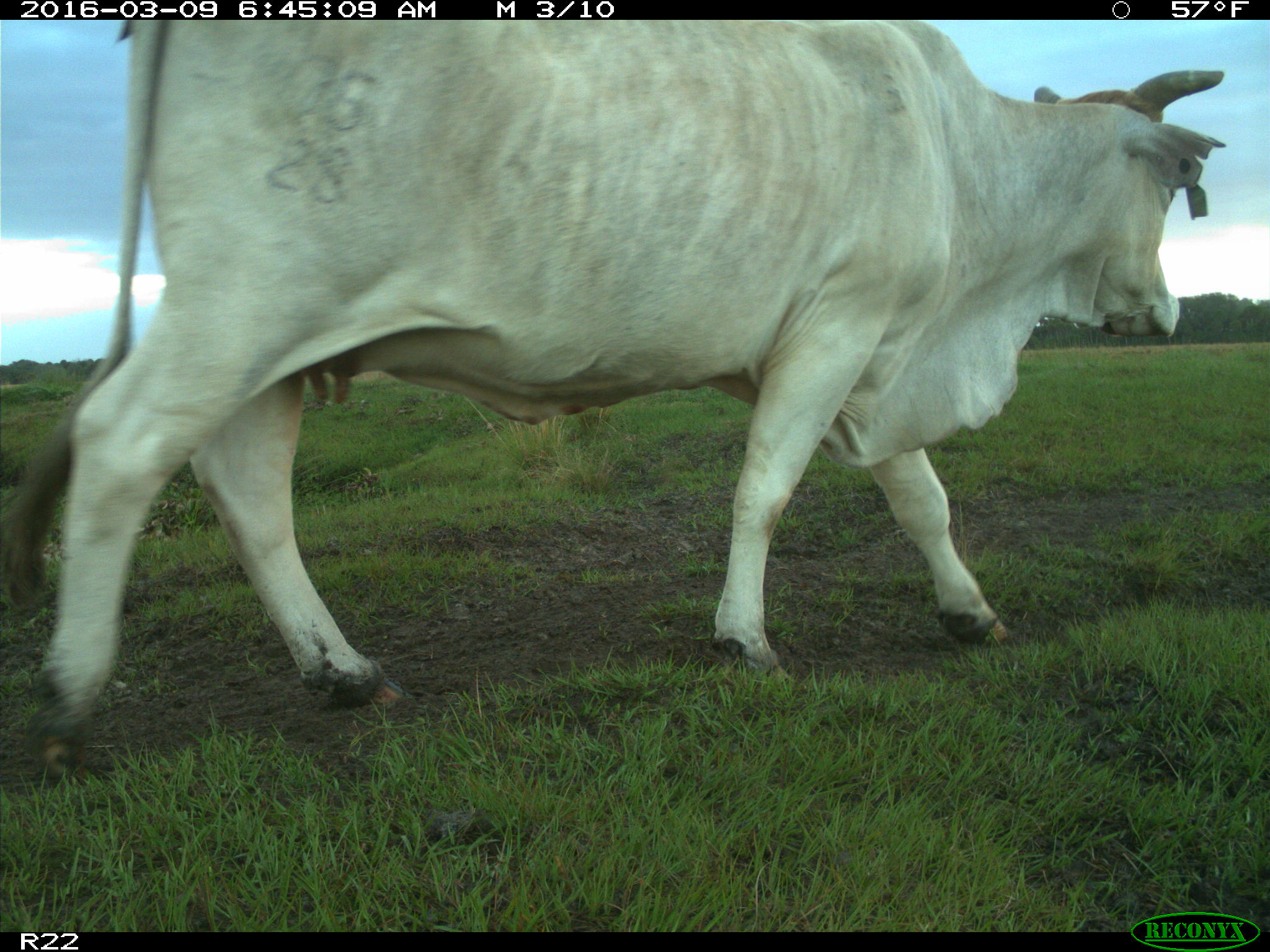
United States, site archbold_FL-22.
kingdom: Animalia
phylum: Chordata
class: Mammalia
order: Artiodactyla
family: Bovidae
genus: Bos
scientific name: Bos taurus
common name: domestic cow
Bos taurus (domestic cow).